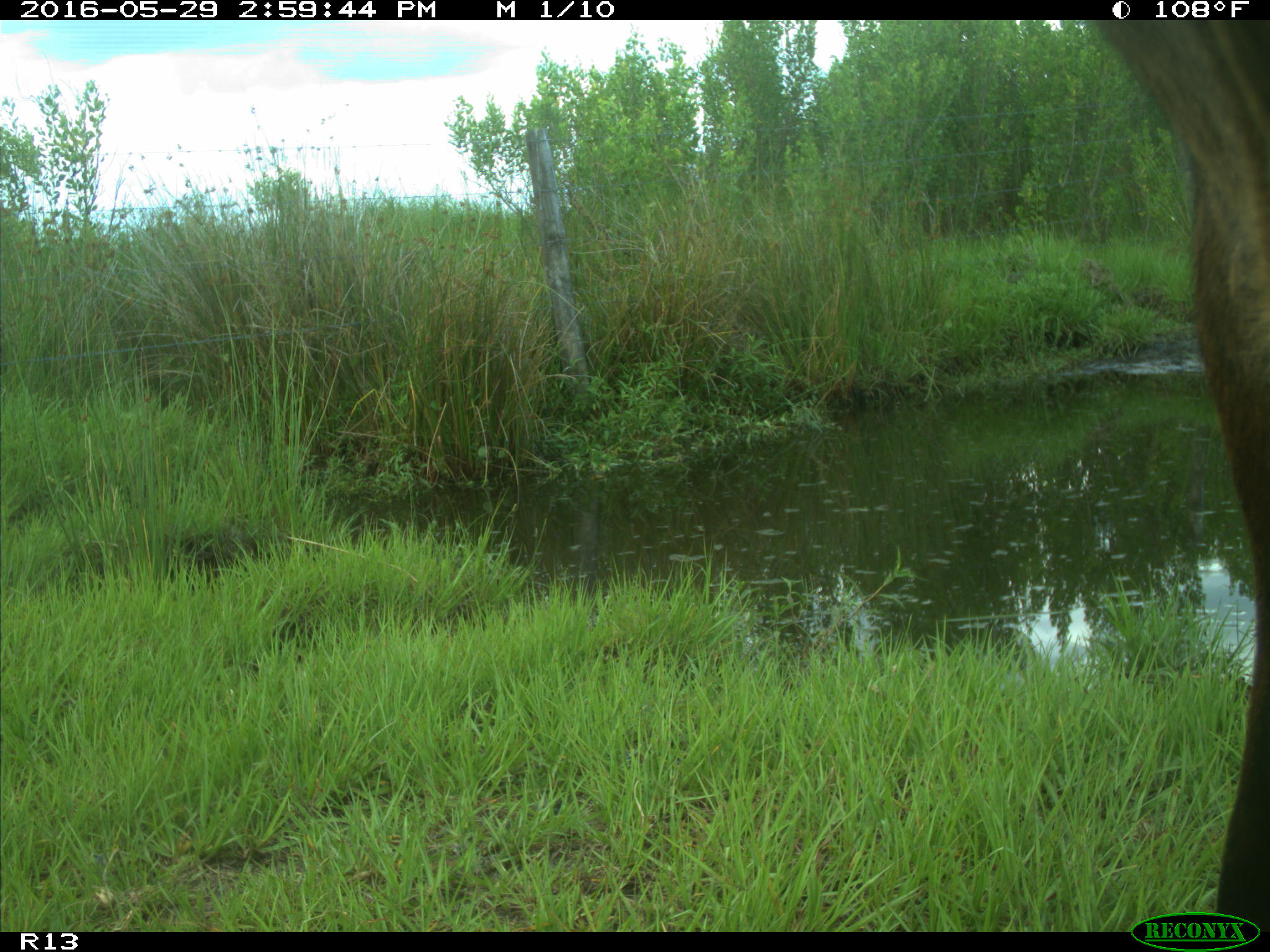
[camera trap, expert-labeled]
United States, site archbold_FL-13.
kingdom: Animalia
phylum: Chordata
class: Mammalia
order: Artiodactyla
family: Bovidae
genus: Bos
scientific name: Bos taurus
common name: domestic cow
Bos taurus (domestic cow).